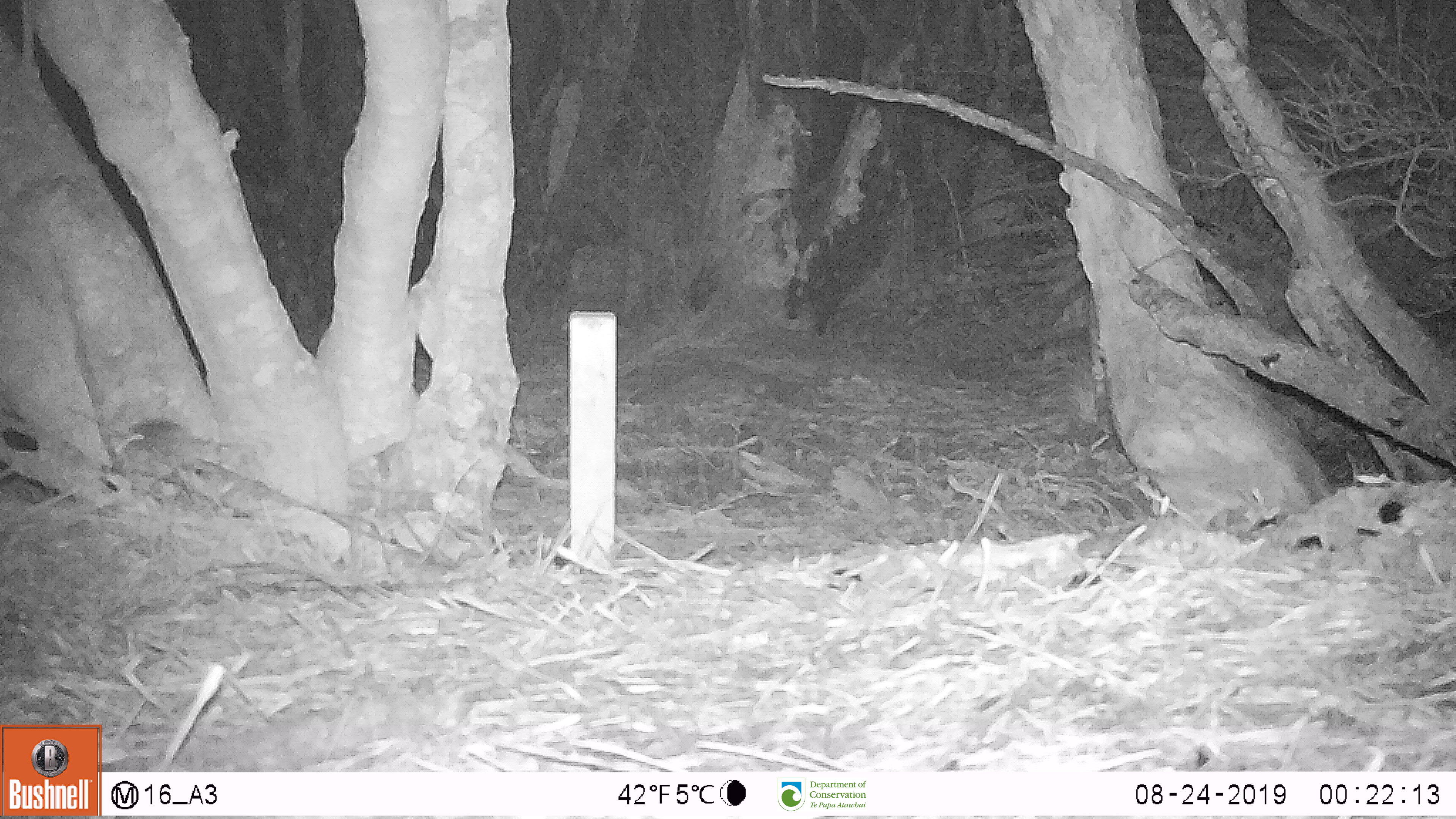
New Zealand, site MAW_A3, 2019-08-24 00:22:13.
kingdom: Animalia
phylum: Chordata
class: Mammalia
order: Rodentia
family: Muridae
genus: Mus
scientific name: Mus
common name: mouse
Mouse (Mus).